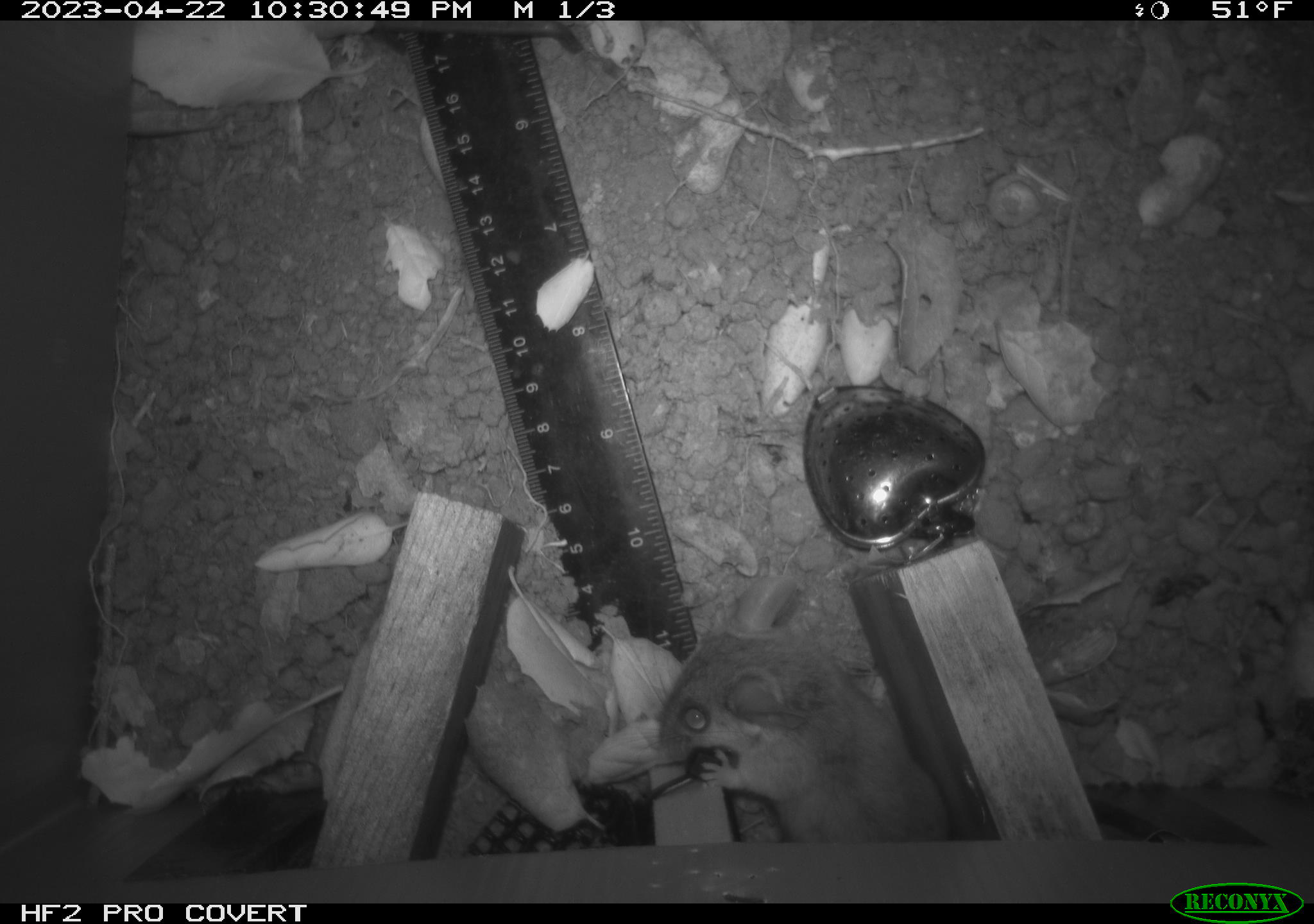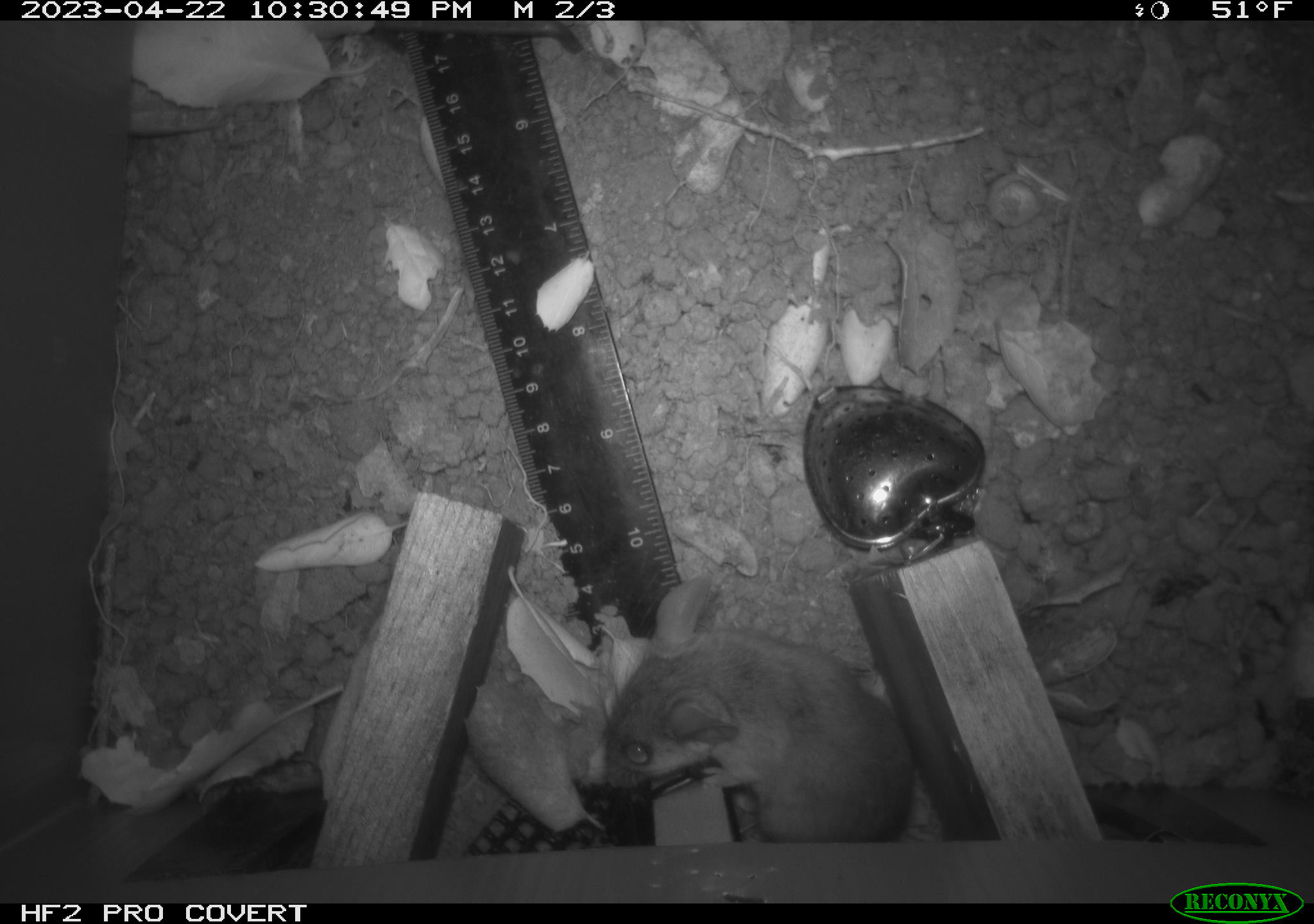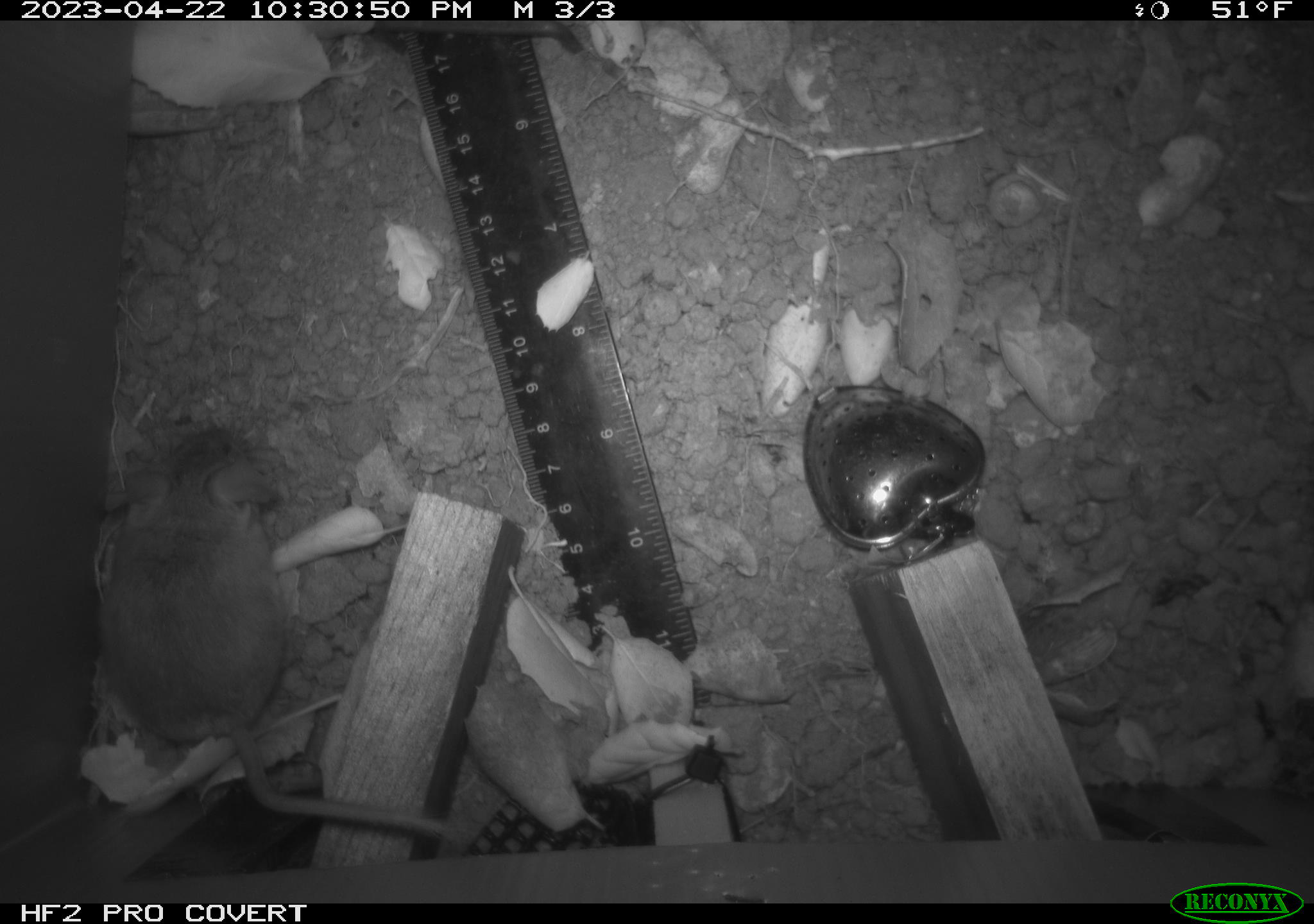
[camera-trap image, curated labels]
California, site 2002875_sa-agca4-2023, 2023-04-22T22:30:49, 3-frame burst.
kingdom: Animalia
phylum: Chordata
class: Mammalia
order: Rodentia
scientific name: Rodentia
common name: mouse species